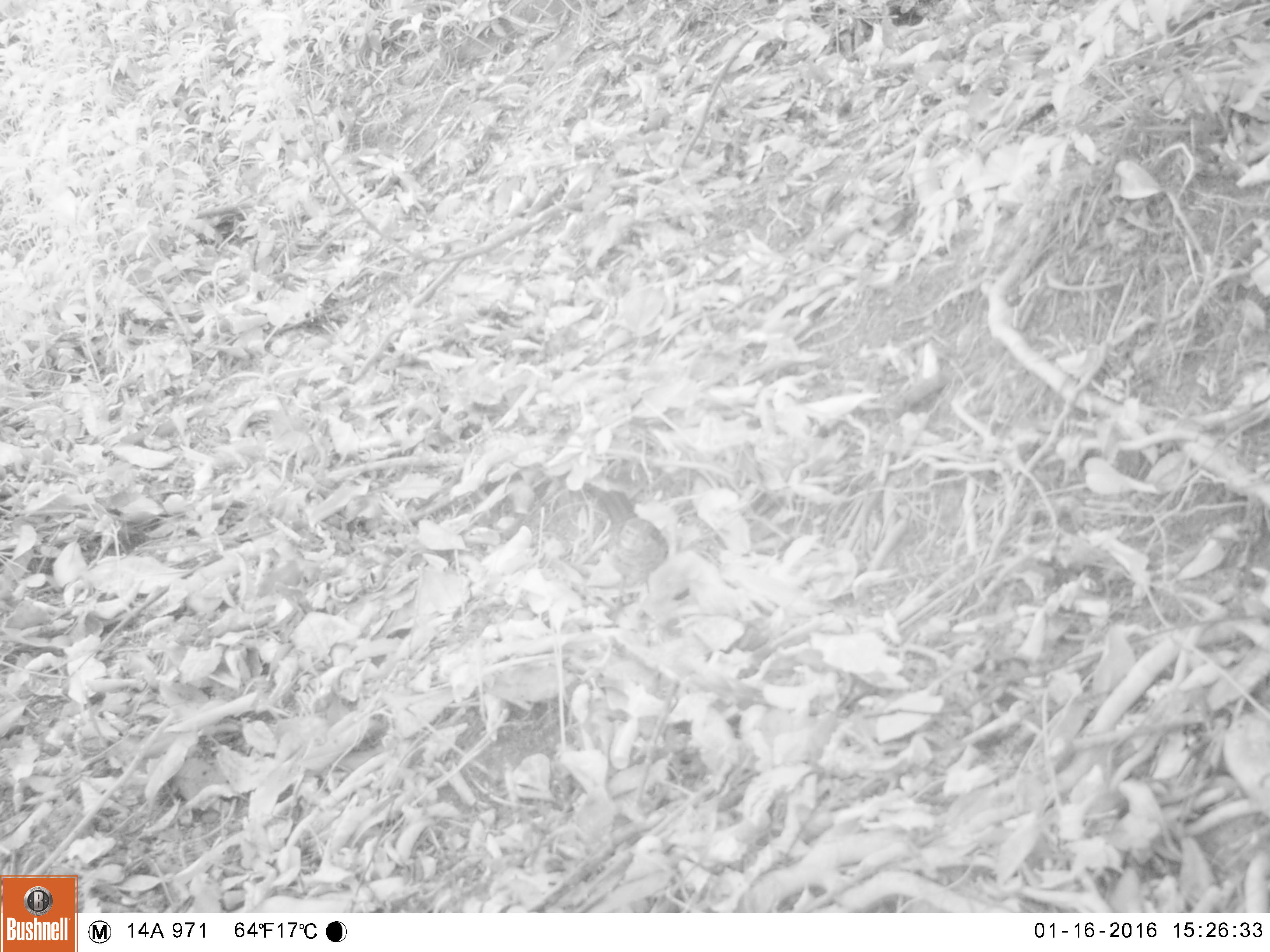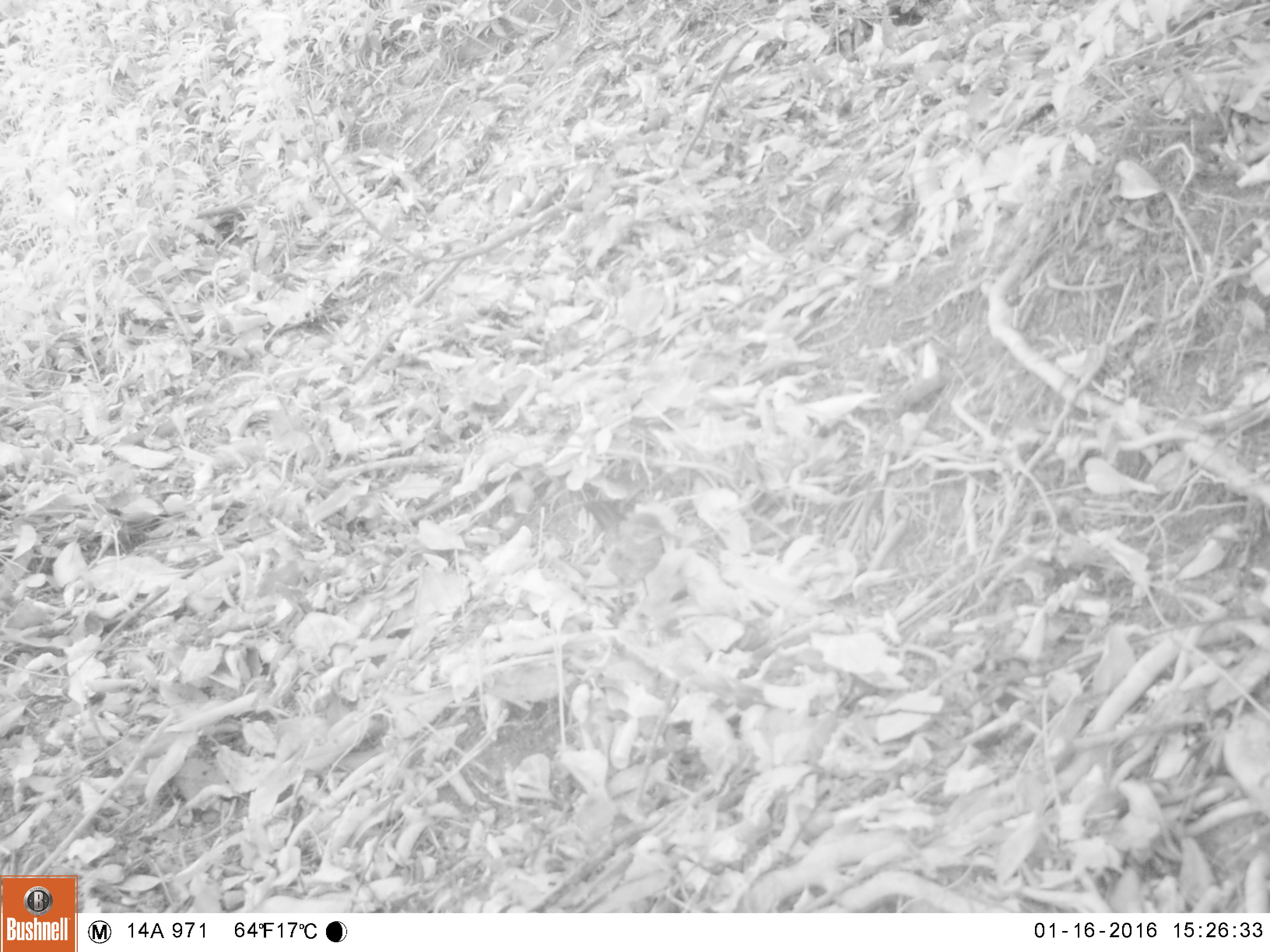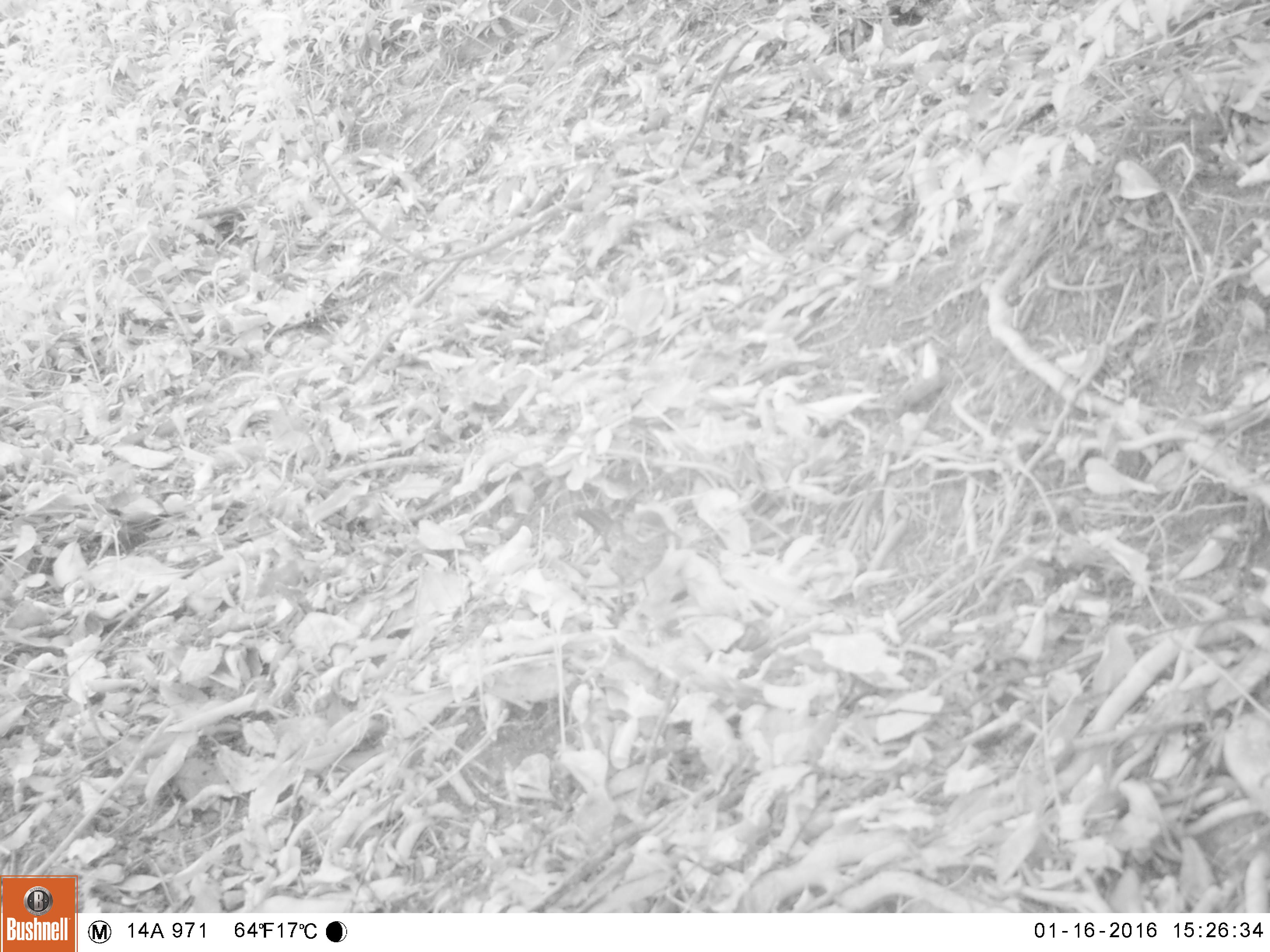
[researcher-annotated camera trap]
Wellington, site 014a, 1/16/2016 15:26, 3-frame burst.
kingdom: Animalia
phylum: Chordata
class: Aves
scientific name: Aves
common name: bird